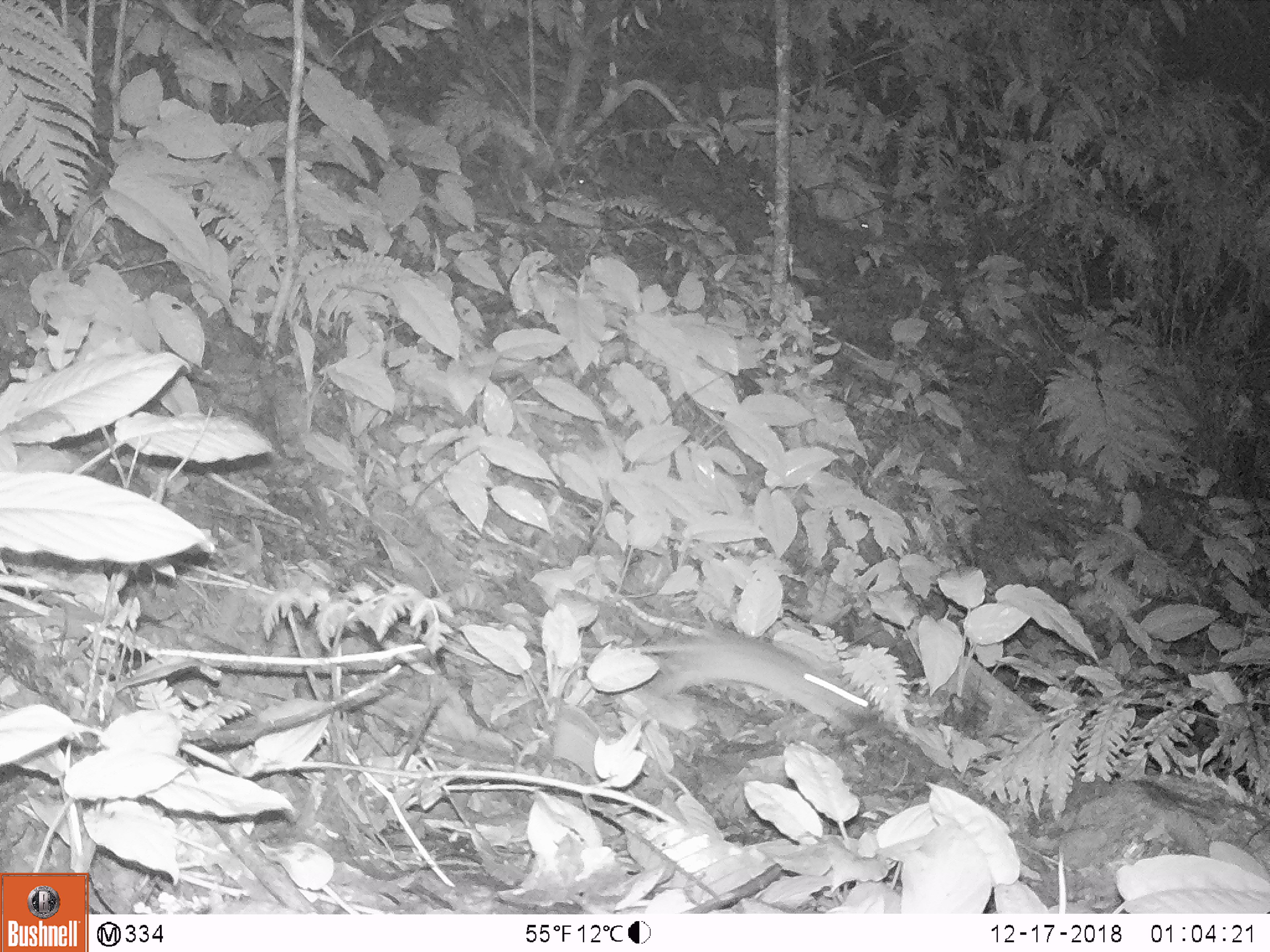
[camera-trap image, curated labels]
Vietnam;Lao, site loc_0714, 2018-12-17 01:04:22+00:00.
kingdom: Animalia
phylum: Chordata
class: Mammalia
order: Rodentia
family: Muridae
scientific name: Muridae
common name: old-world mice and rats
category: unidentified murid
Unidentified murid (old-world mice and rats) (Muridae). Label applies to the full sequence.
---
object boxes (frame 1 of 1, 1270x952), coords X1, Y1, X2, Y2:
unidentified murid: 652, 619, 869, 734